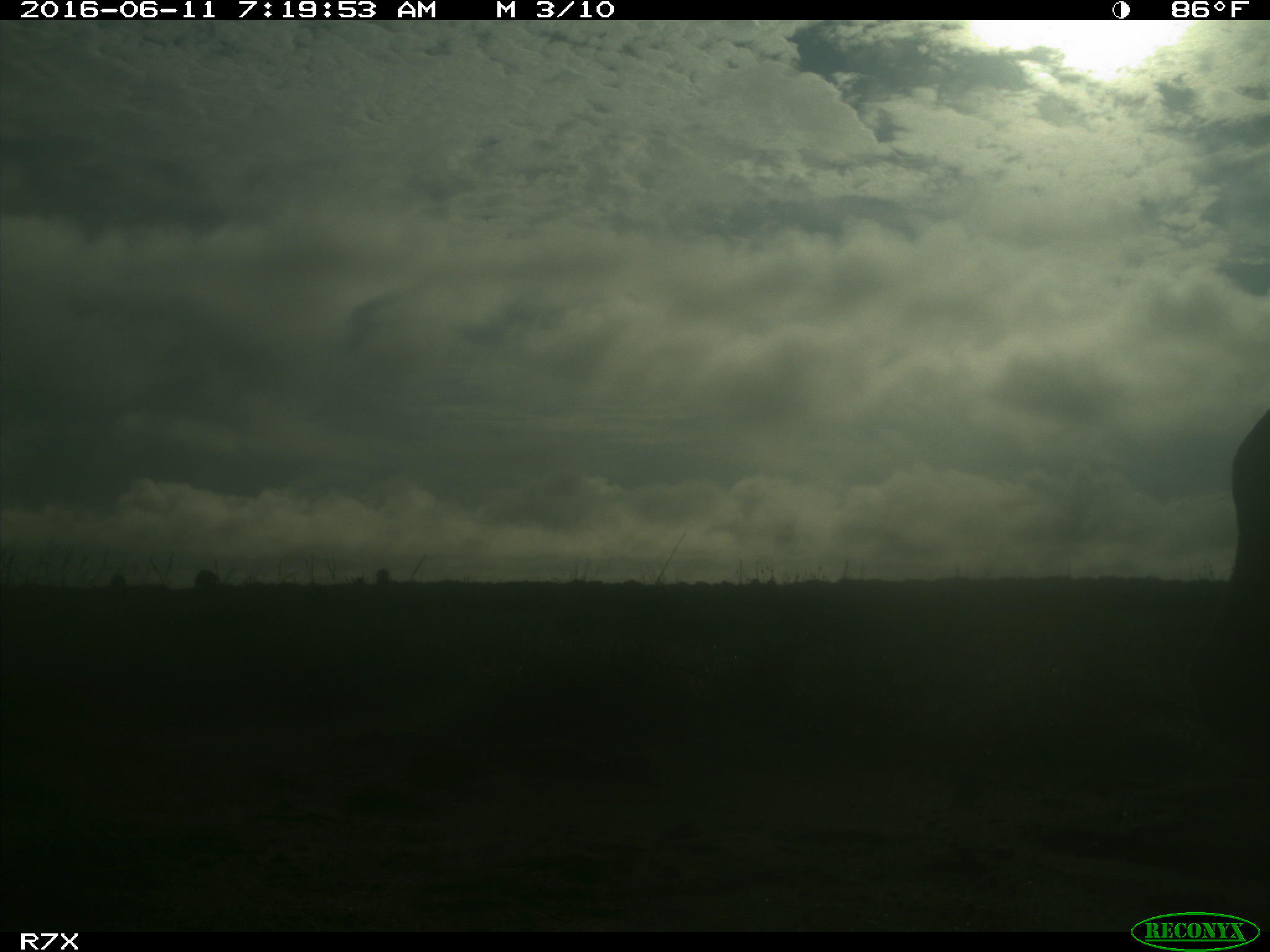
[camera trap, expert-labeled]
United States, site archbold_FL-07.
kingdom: Animalia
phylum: Chordata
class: Mammalia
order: Artiodactyla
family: Bovidae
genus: Bos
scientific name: Bos taurus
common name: domestic cow